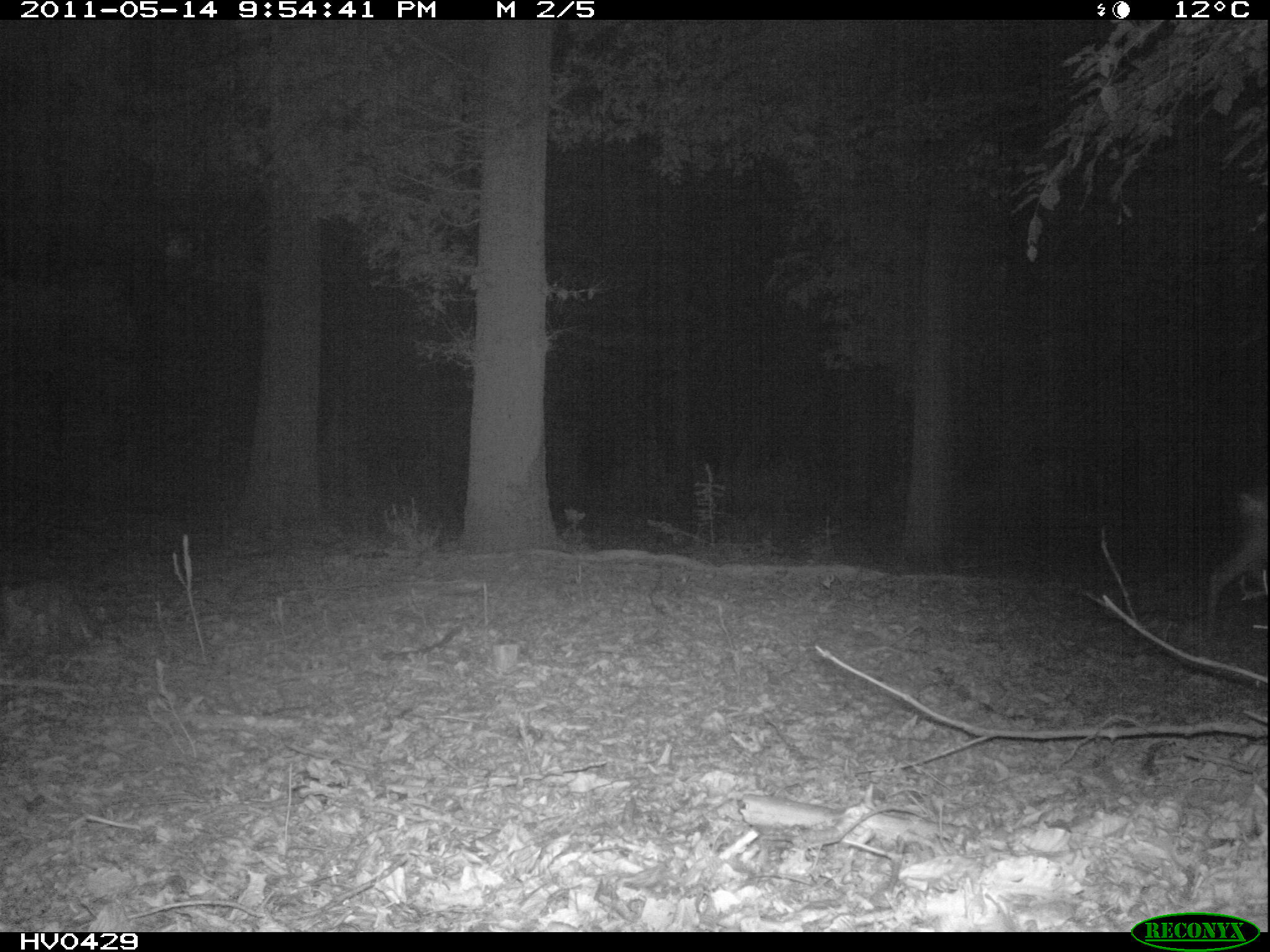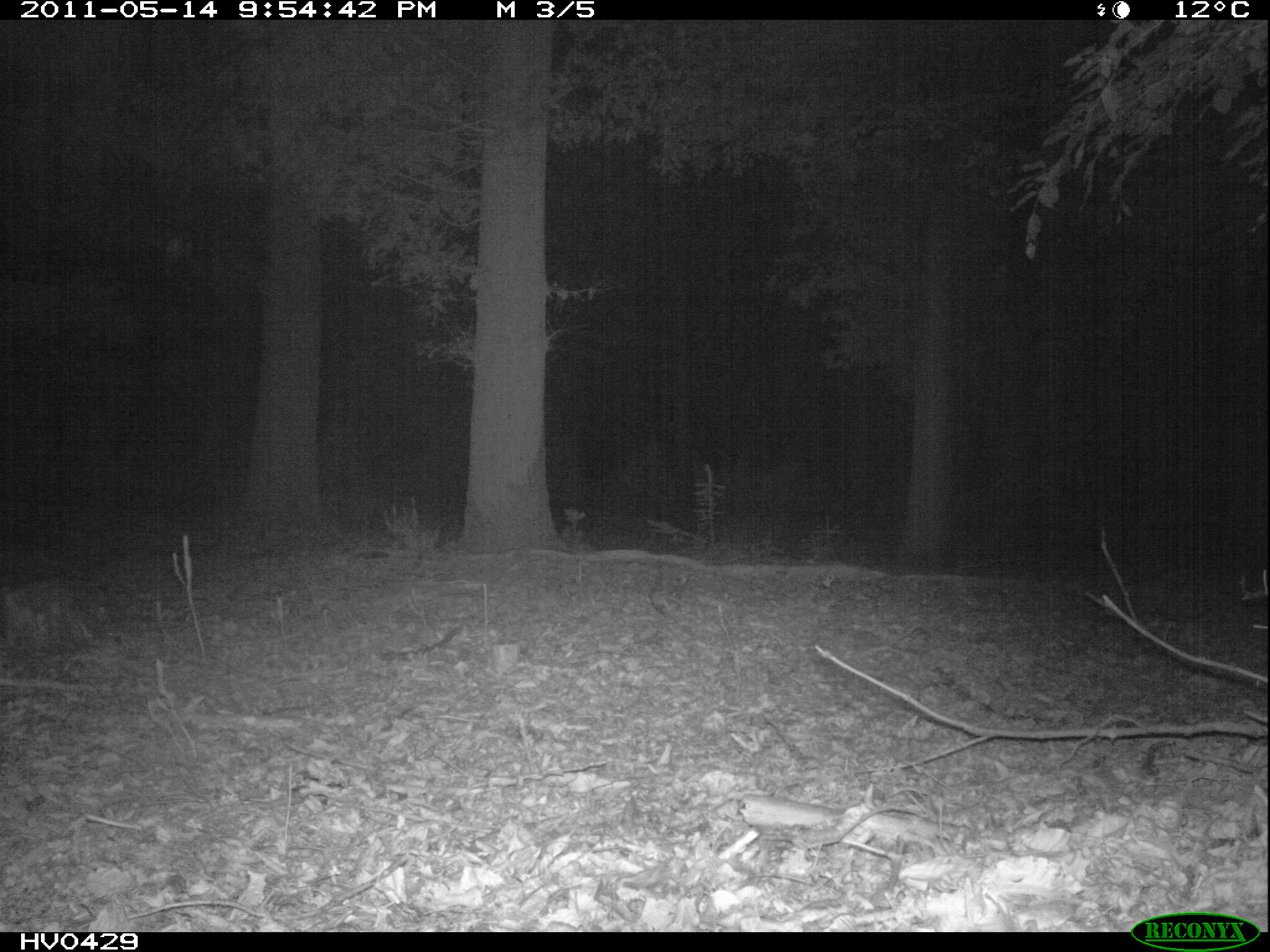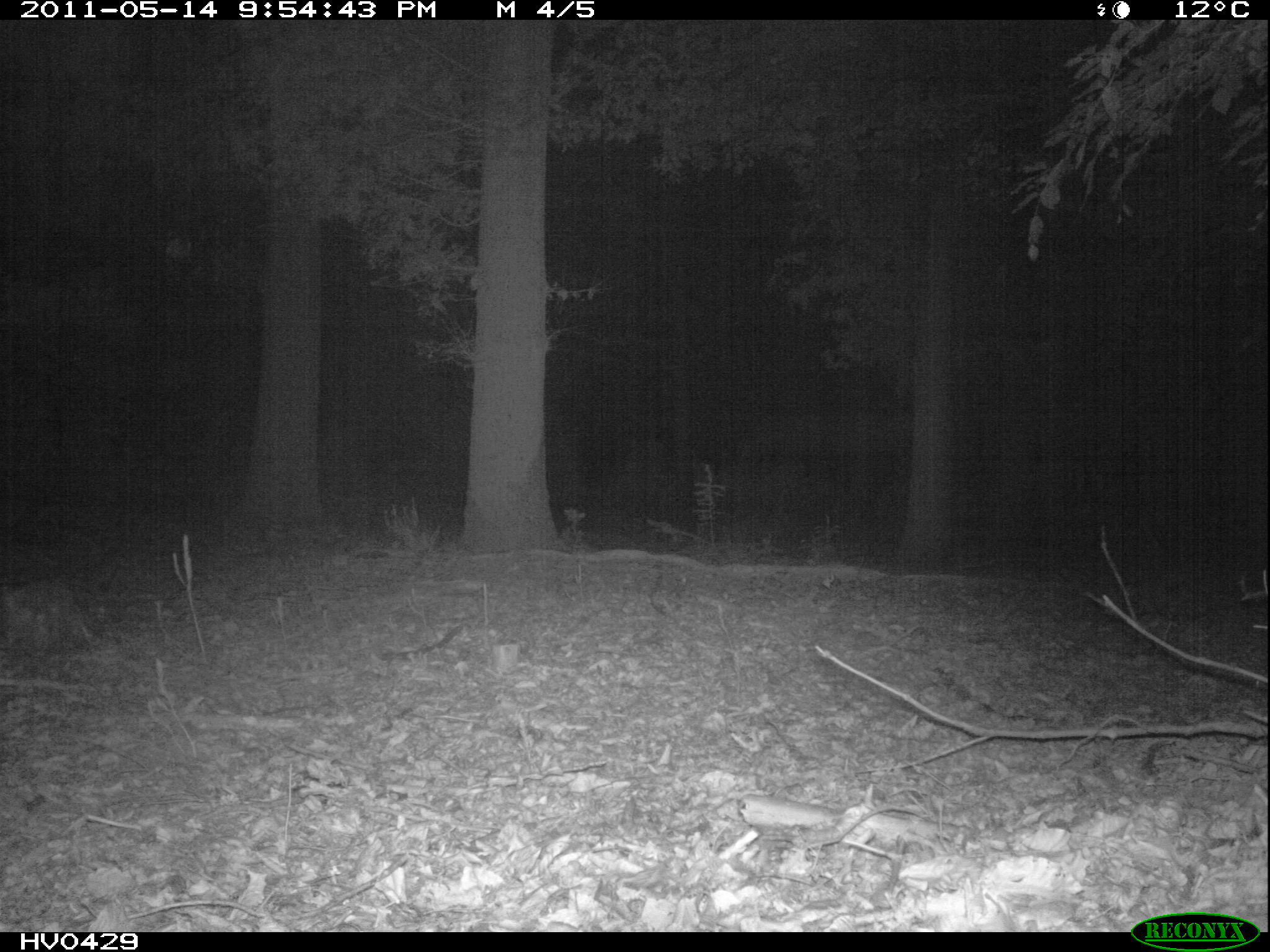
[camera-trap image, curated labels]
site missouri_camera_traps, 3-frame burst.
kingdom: Animalia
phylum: Chordata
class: Mammalia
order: Artiodactyla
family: Cervidae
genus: Capreolus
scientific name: Capreolus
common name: roe deer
Roe deer (Capreolus).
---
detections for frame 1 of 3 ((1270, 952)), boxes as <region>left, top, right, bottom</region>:
roe deer: <region>1200, 465, 1270, 649</region>